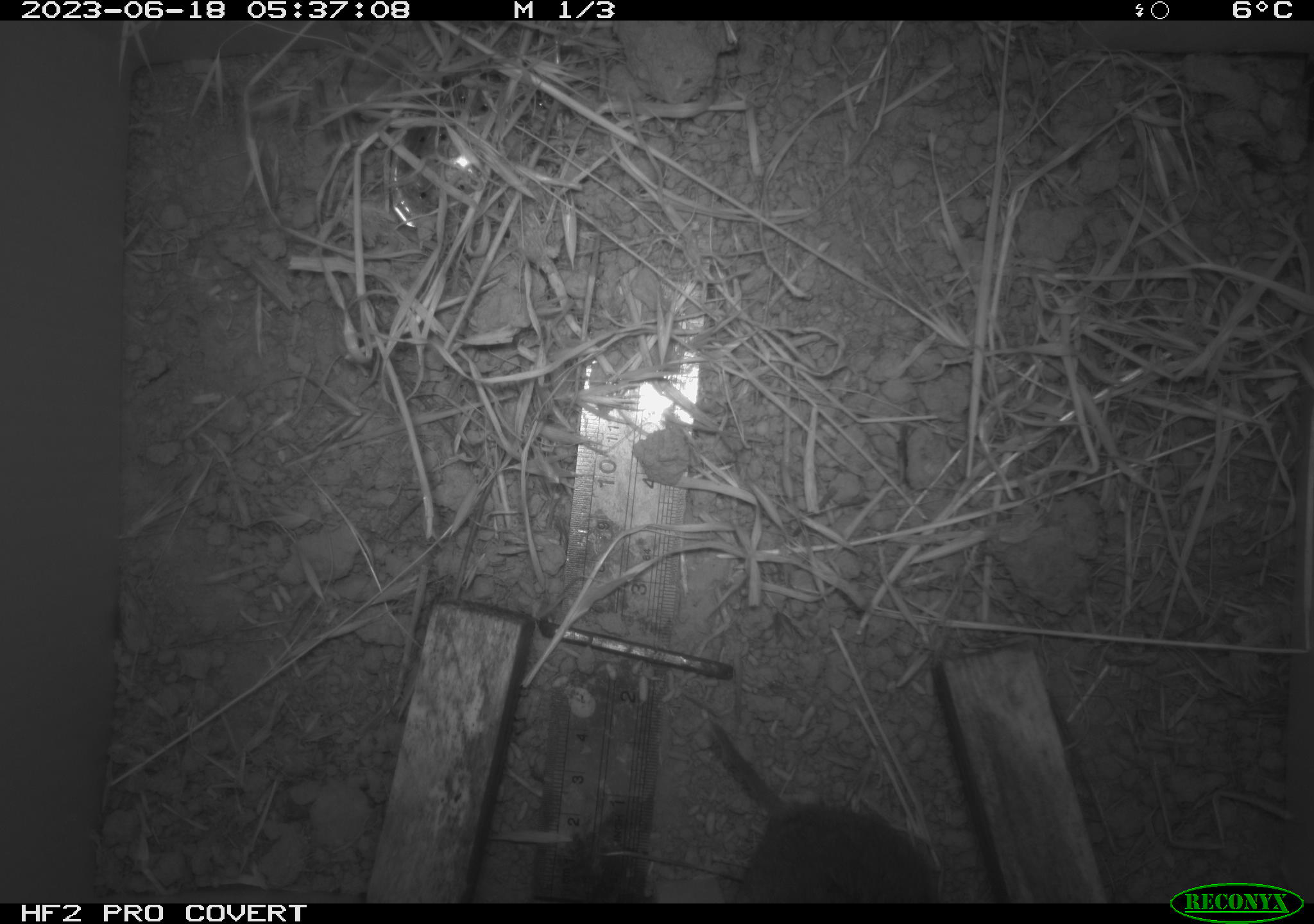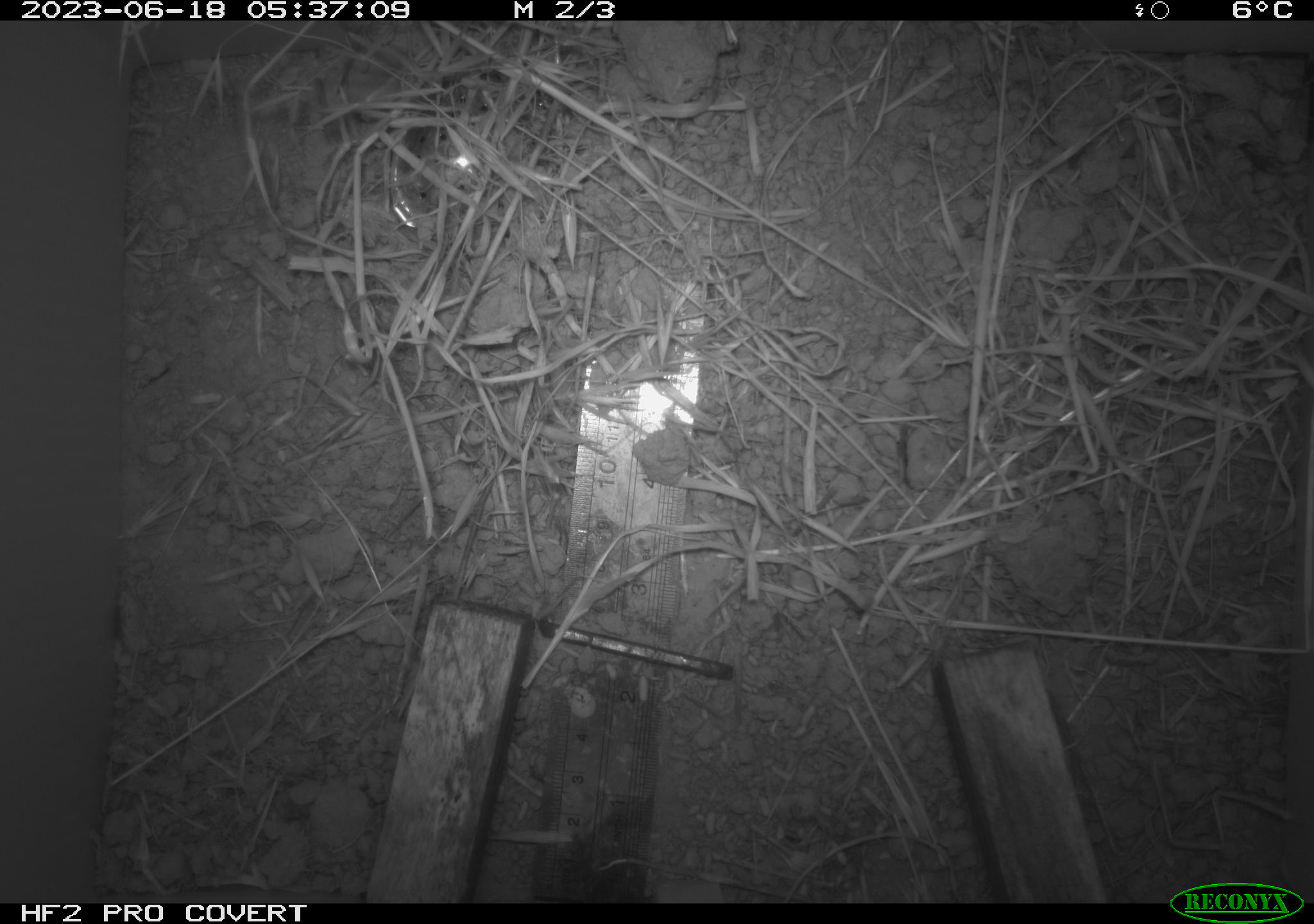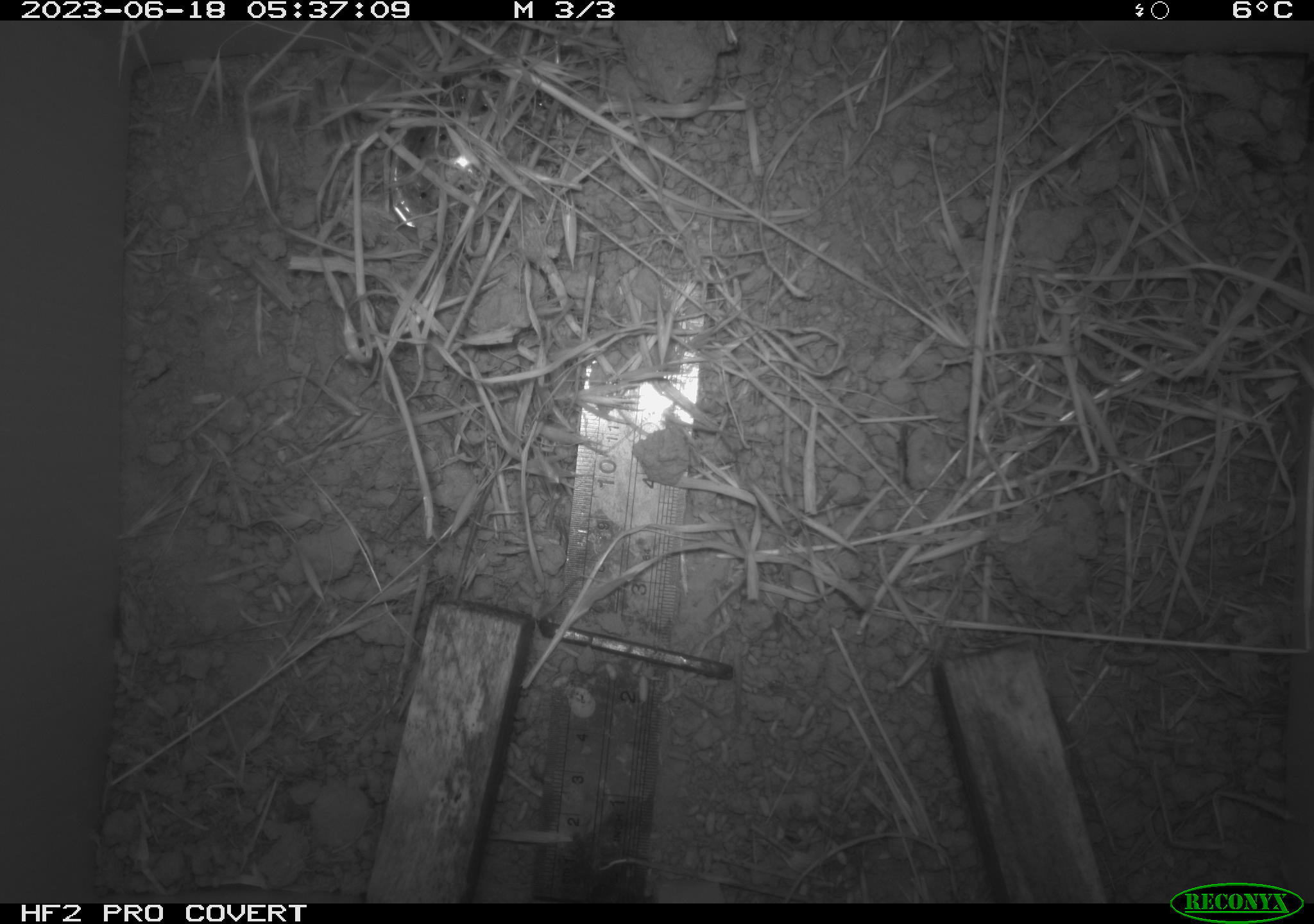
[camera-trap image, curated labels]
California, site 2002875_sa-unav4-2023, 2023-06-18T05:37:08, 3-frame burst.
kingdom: Animalia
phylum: Chordata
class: Mammalia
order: Rodentia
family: Cricetidae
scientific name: Arvicolinae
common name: voles, lemmings, and muskrats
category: arvicolinae subfamily